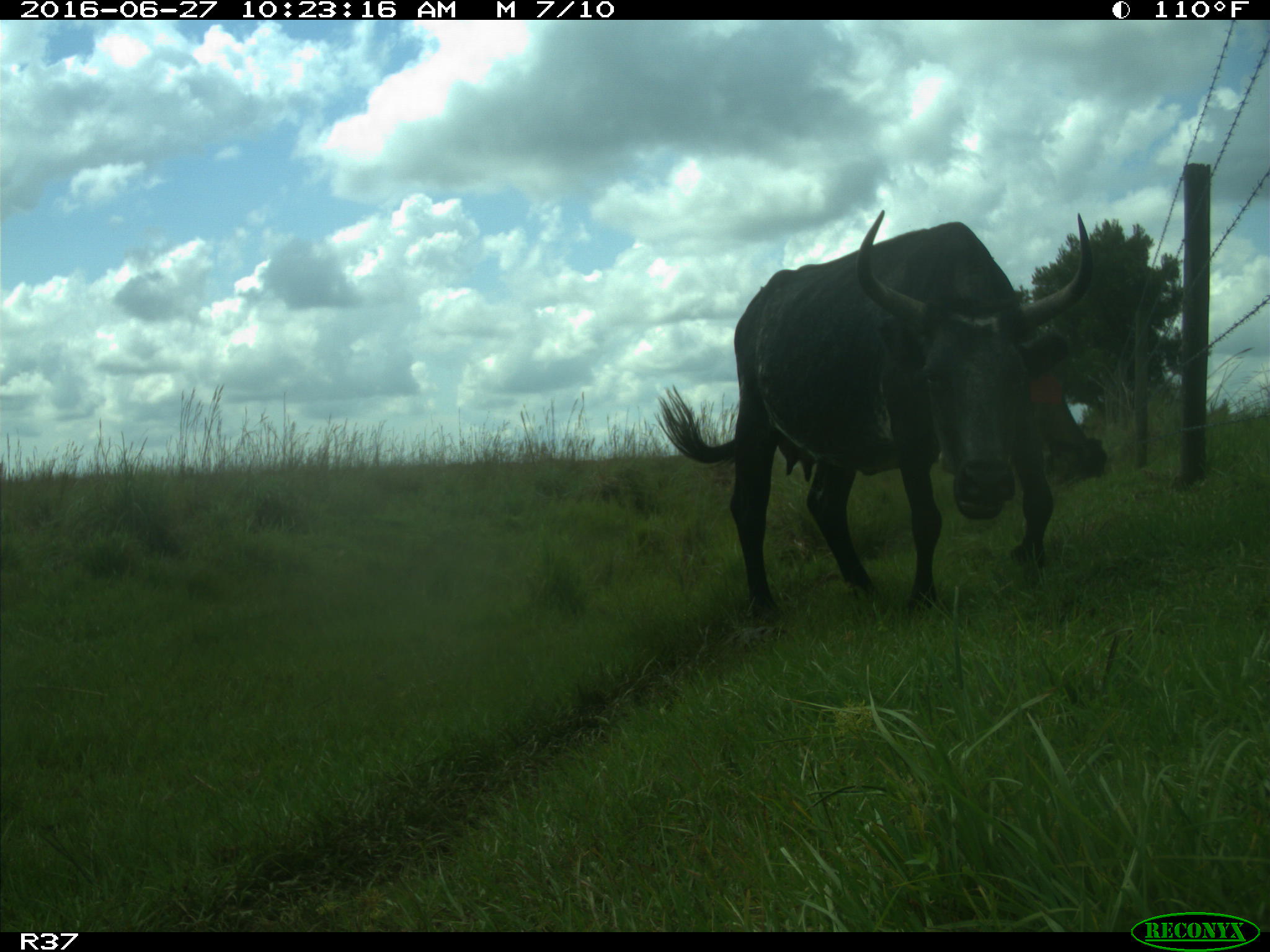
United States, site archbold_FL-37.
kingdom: Animalia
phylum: Chordata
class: Mammalia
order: Artiodactyla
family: Bovidae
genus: Bos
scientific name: Bos taurus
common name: domestic cow